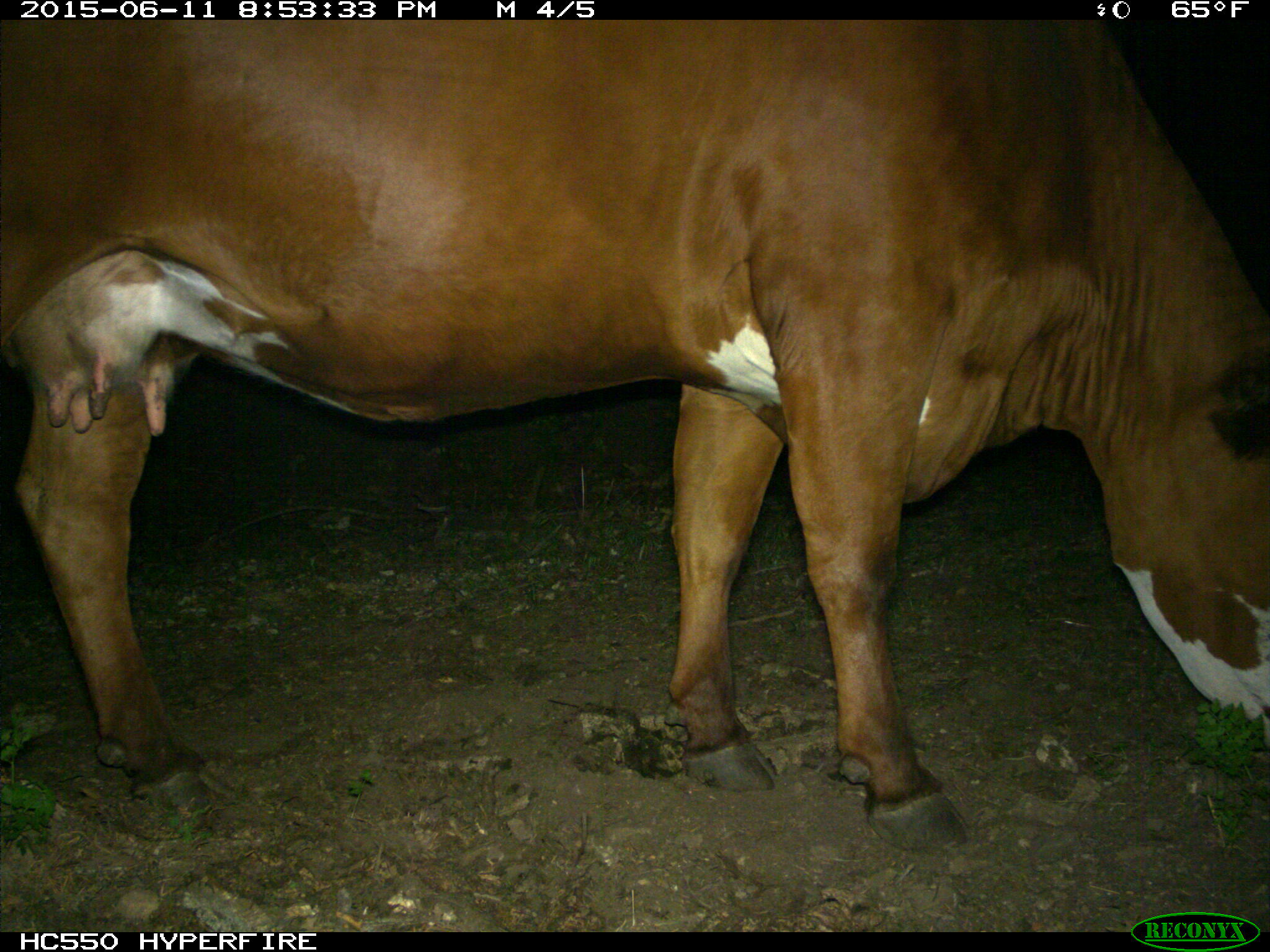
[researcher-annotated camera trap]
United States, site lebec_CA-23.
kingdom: Animalia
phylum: Chordata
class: Mammalia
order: Artiodactyla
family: Bovidae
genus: Bos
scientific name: Bos taurus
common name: domestic cow